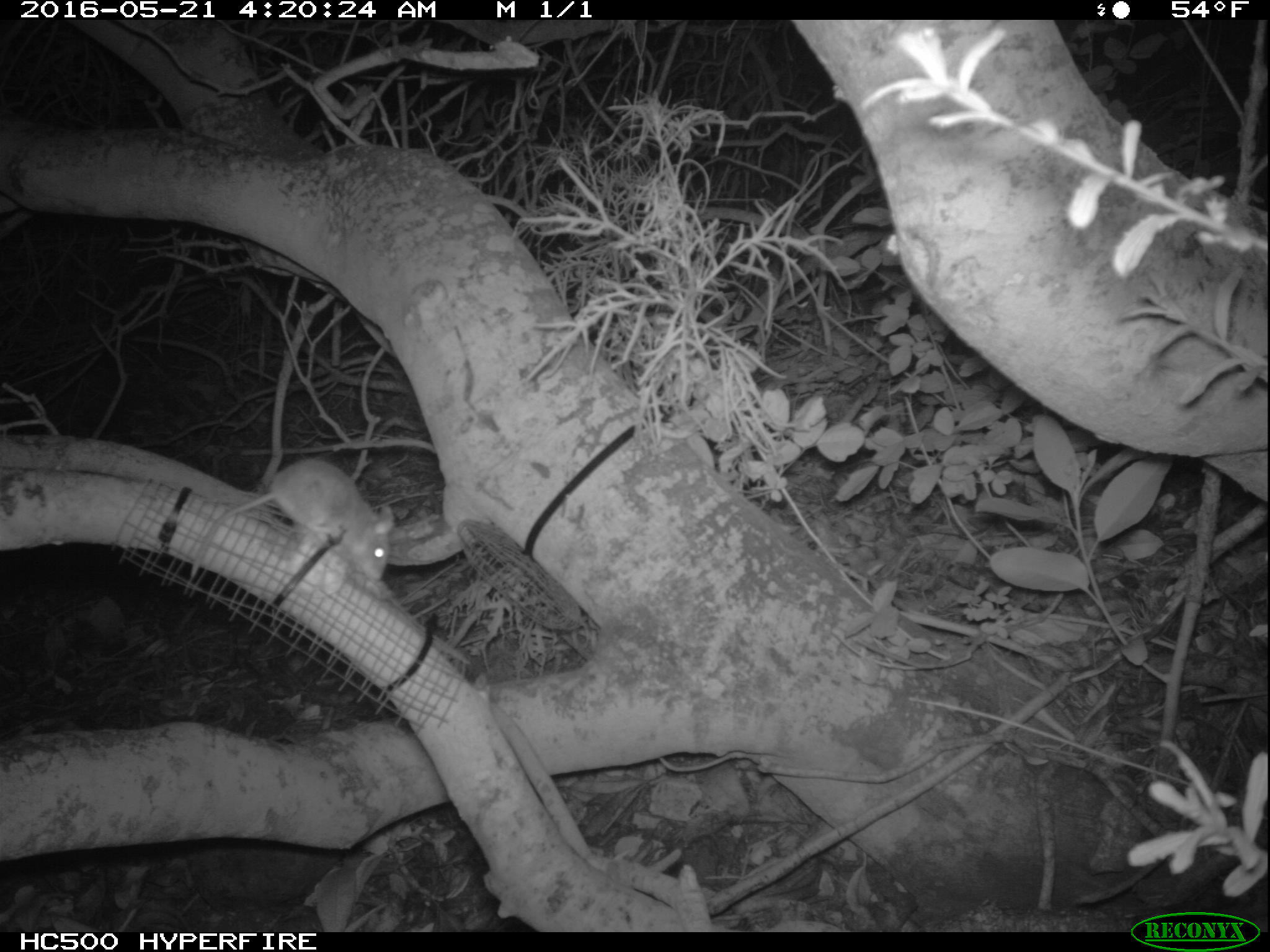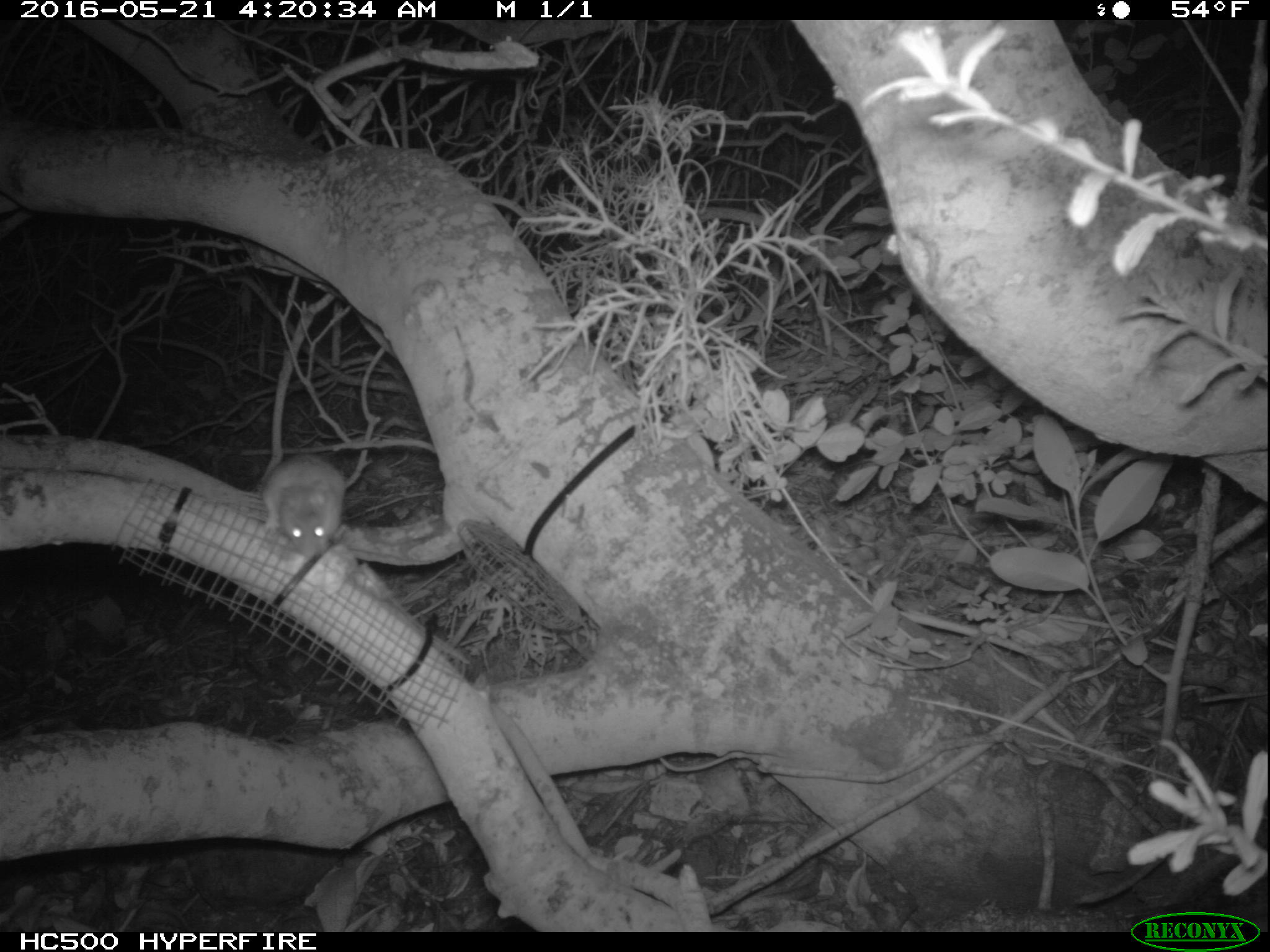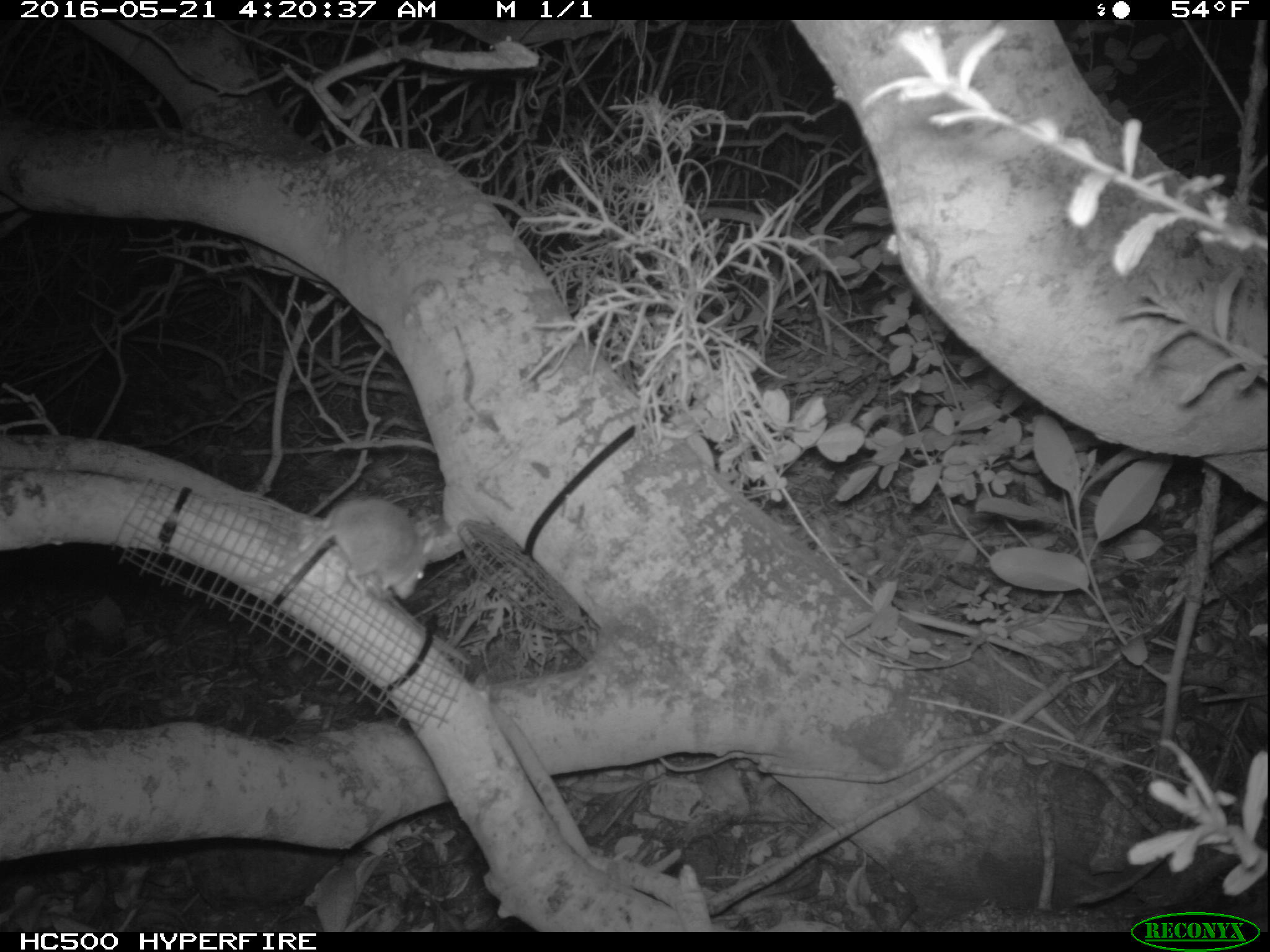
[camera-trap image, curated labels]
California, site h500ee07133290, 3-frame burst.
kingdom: Animalia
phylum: Chordata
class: Mammalia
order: Rodentia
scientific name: Rodentia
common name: rodent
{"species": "rodent (Rodentia)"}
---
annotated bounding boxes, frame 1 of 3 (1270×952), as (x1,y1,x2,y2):
rodent: (191,458,394,580)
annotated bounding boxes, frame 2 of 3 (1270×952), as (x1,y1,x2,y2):
rodent: (262,454,345,557)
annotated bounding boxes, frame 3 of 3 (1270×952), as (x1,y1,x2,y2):
rodent: (237,498,435,600)